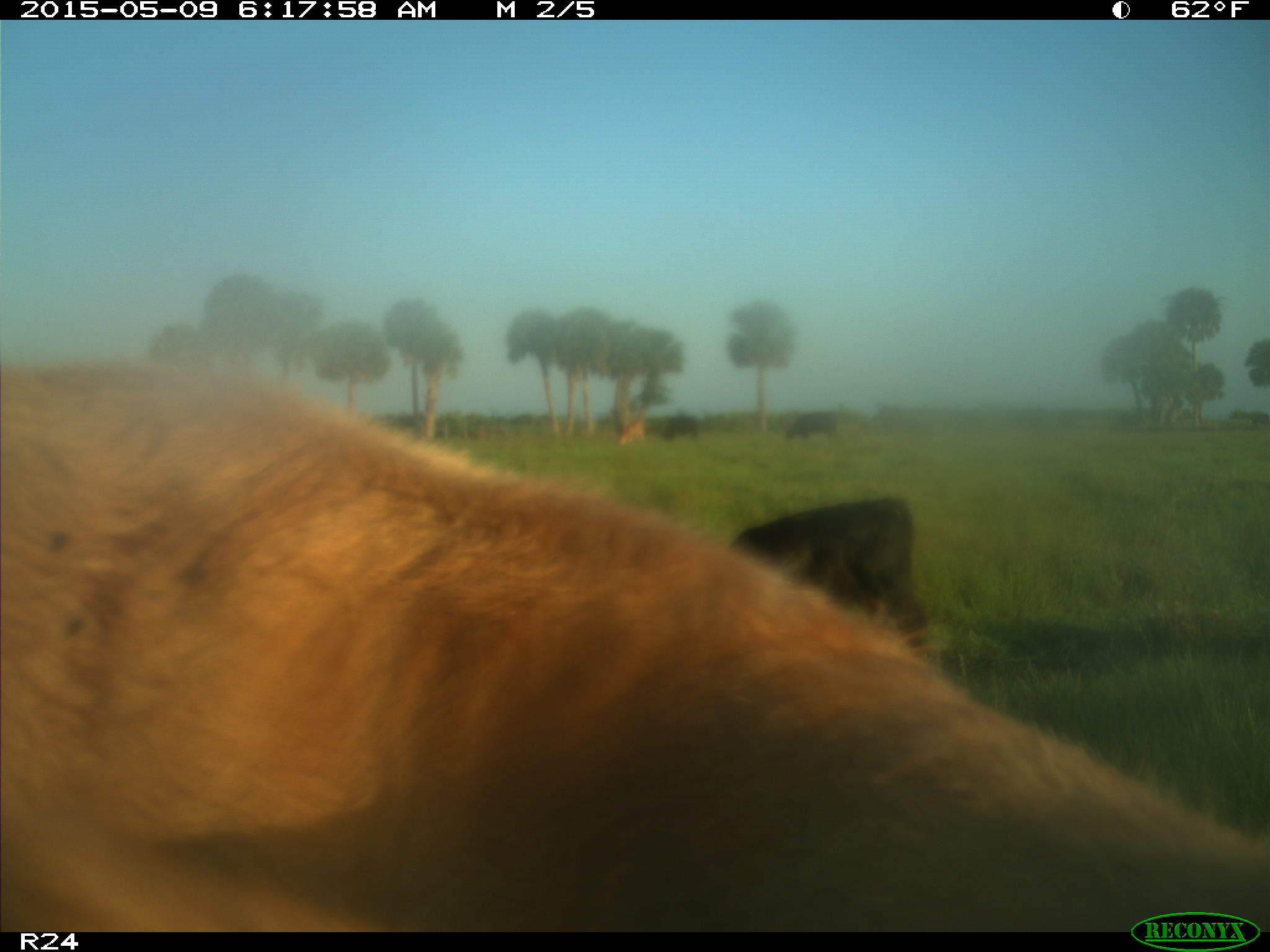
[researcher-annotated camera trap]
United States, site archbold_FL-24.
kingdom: Animalia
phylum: Chordata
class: Mammalia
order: Artiodactyla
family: Bovidae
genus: Bos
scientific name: Bos taurus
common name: domestic cow